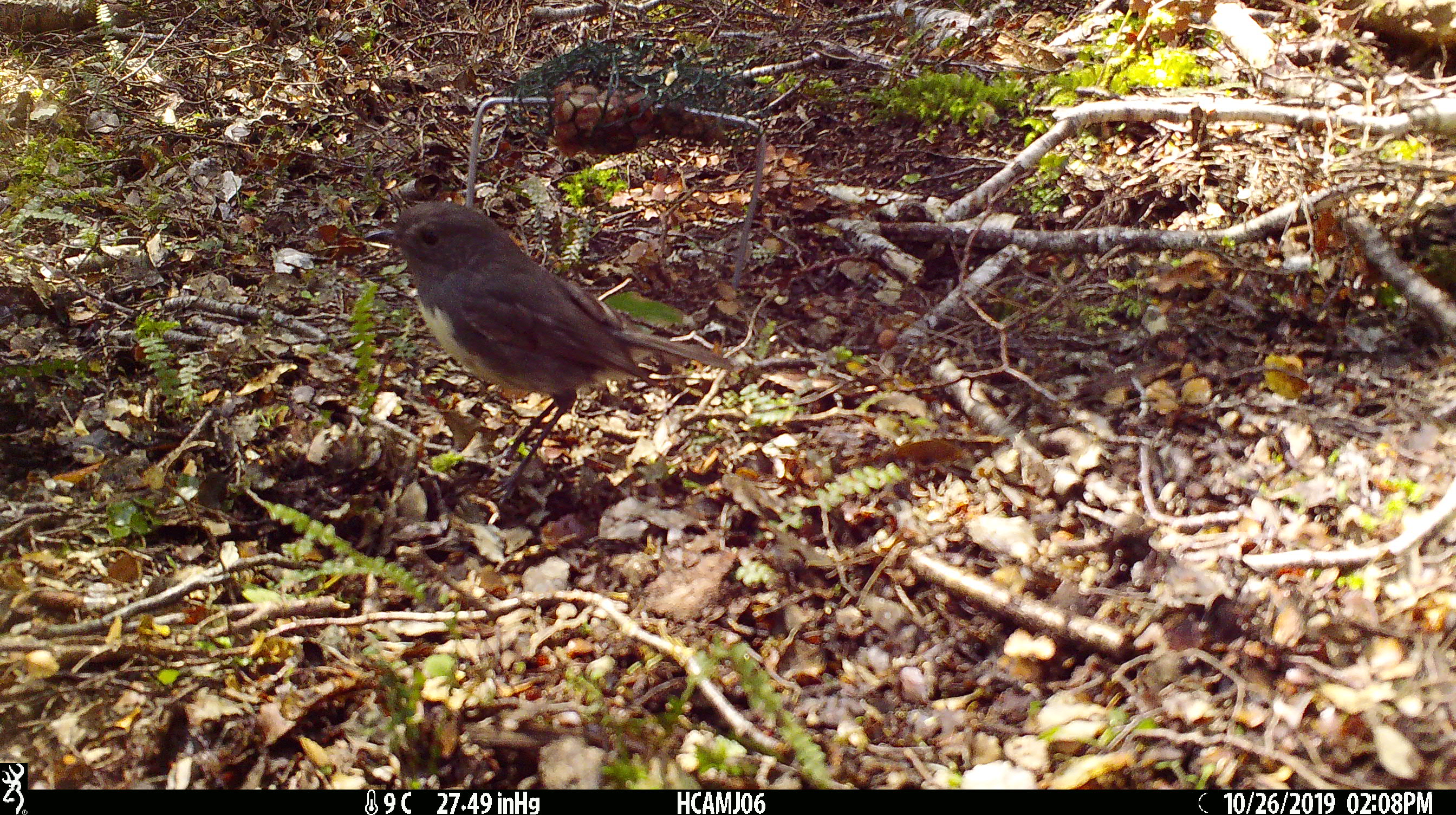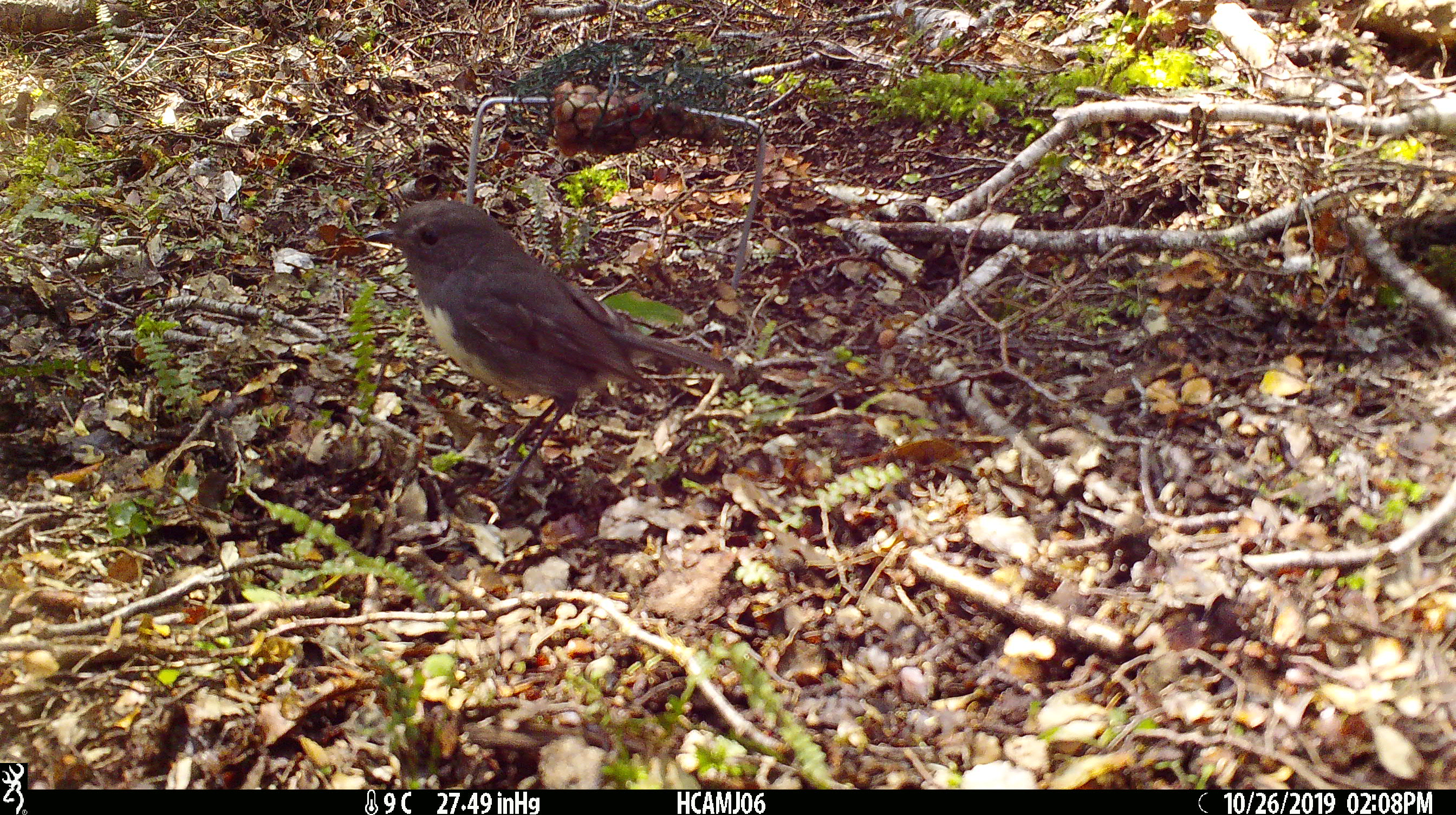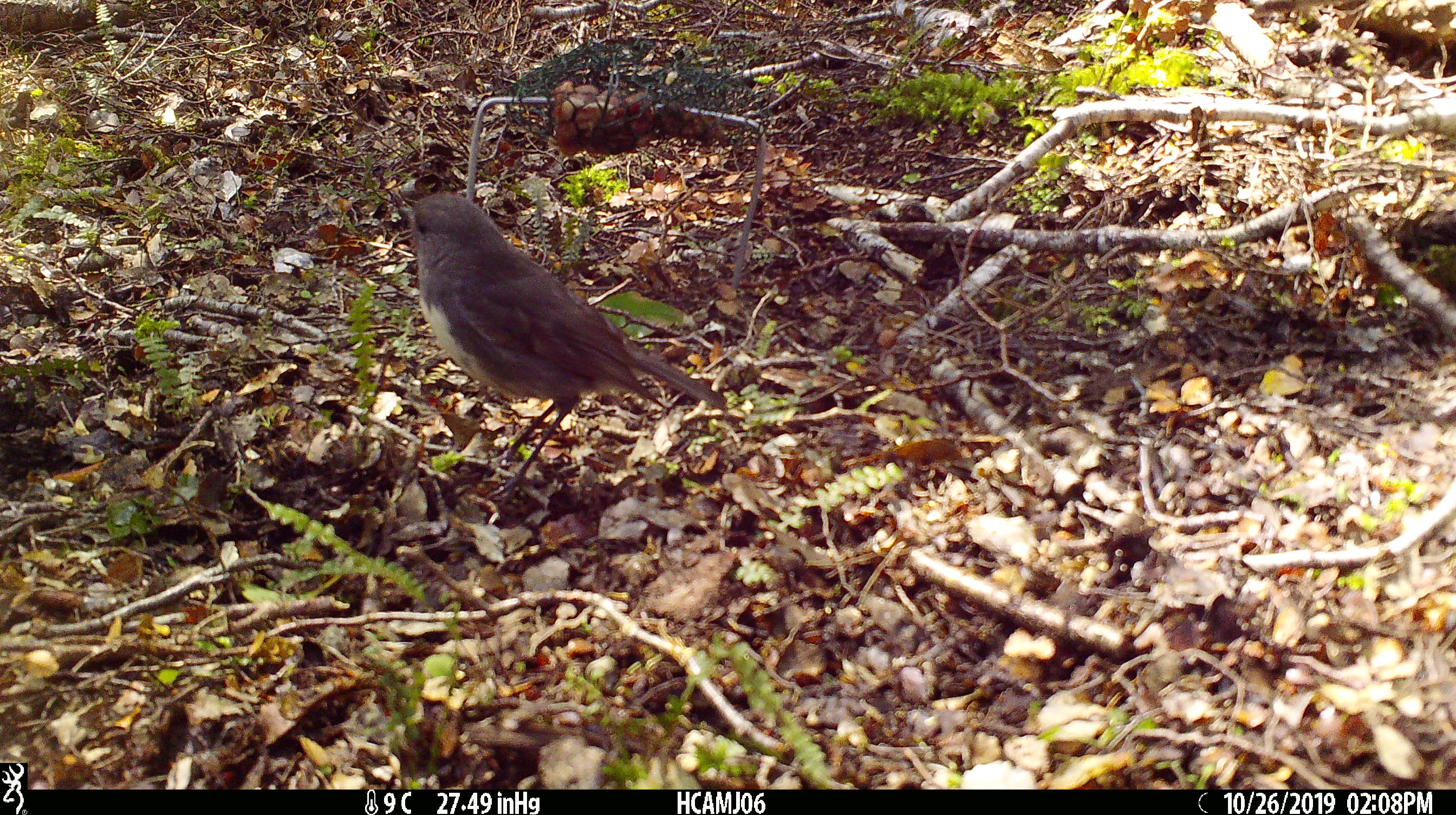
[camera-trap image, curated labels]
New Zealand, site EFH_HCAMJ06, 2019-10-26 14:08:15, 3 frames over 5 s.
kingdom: Animalia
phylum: Chordata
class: Aves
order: Passeriformes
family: Petroicidae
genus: Petroica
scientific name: Petroica australis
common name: new zealand robin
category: robin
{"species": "robin (new zealand robin) (Petroica australis)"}